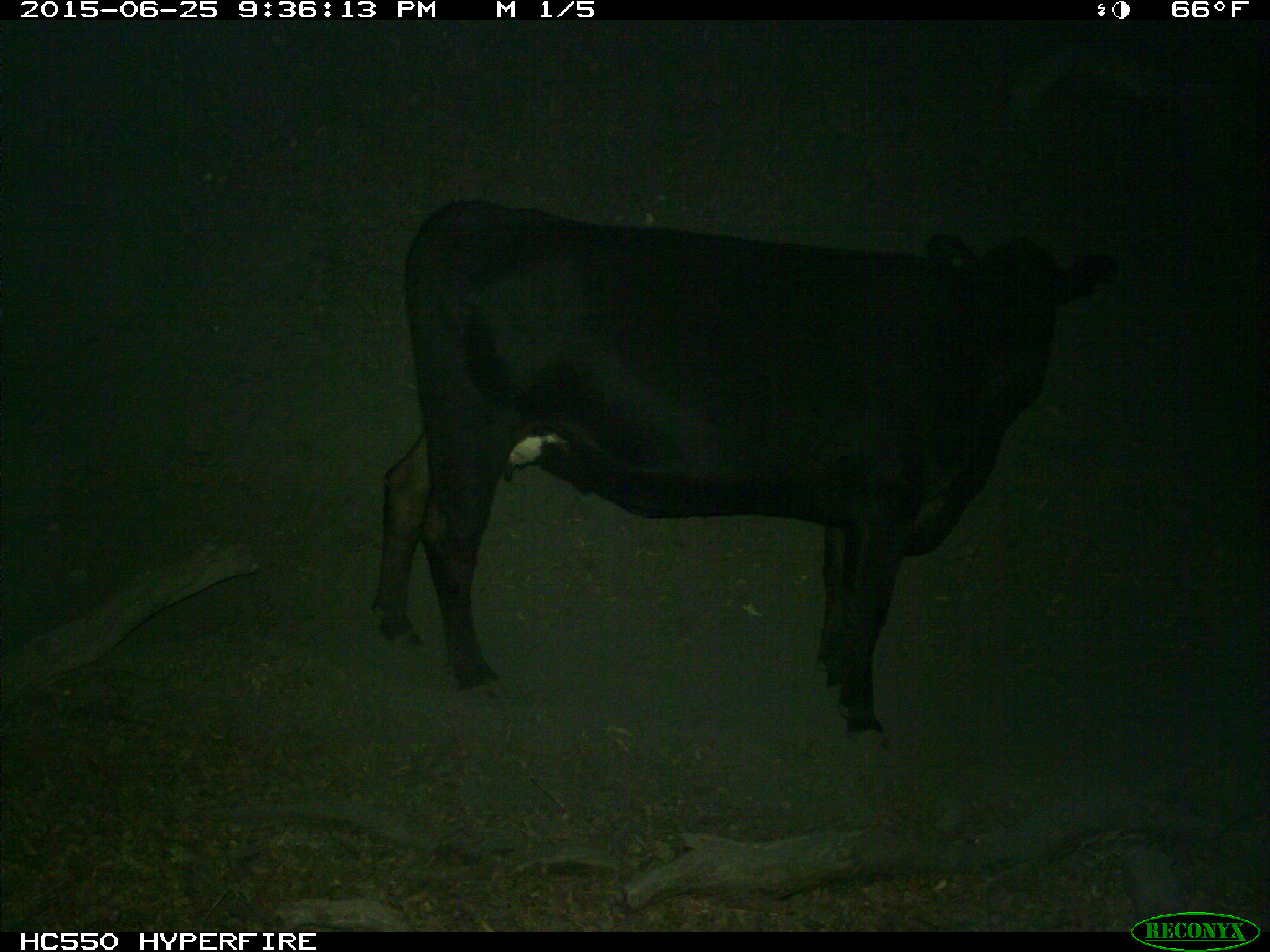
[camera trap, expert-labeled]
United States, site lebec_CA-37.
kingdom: Animalia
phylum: Chordata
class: Mammalia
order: Artiodactyla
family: Bovidae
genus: Bos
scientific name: Bos taurus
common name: domestic cow